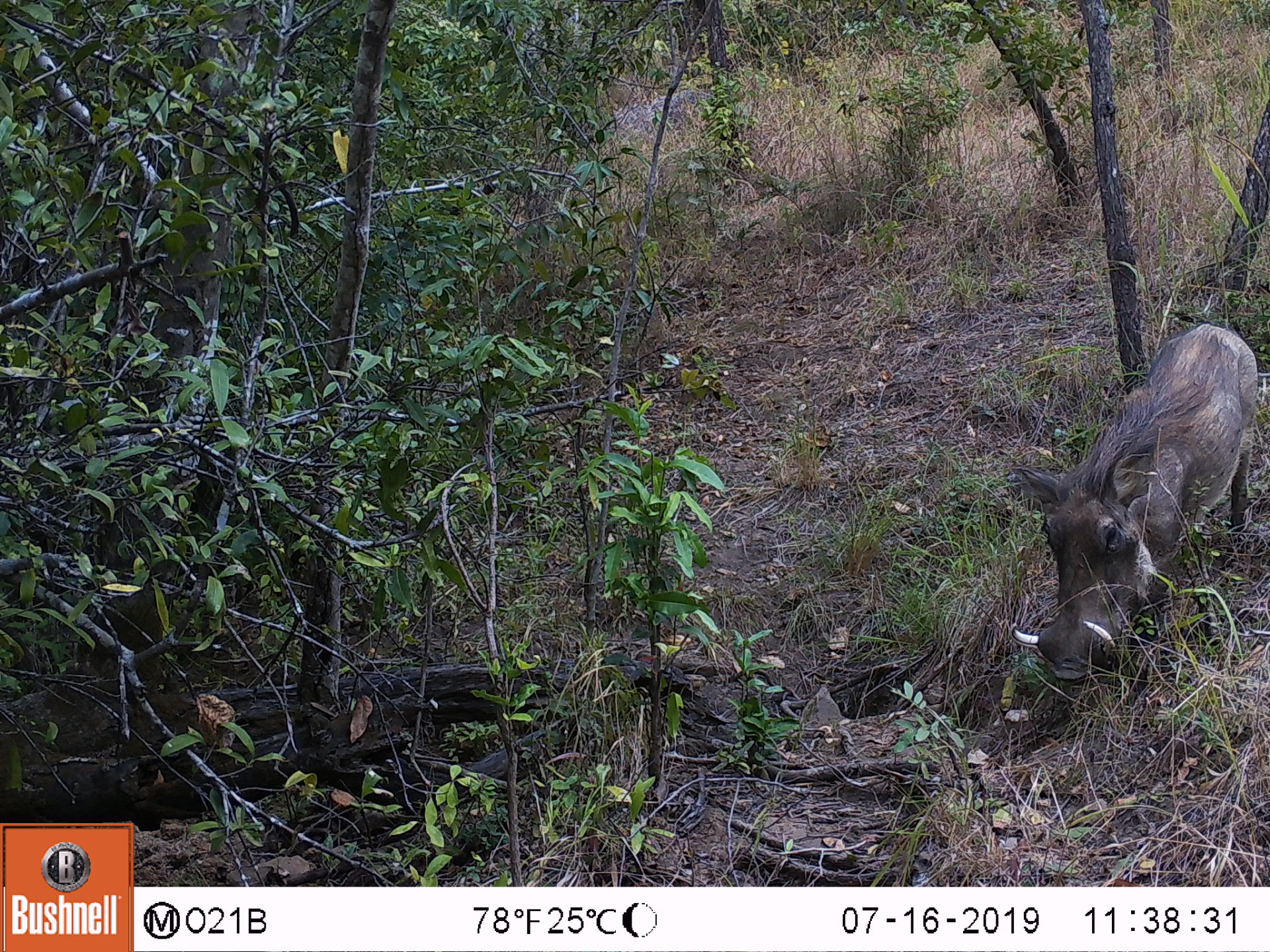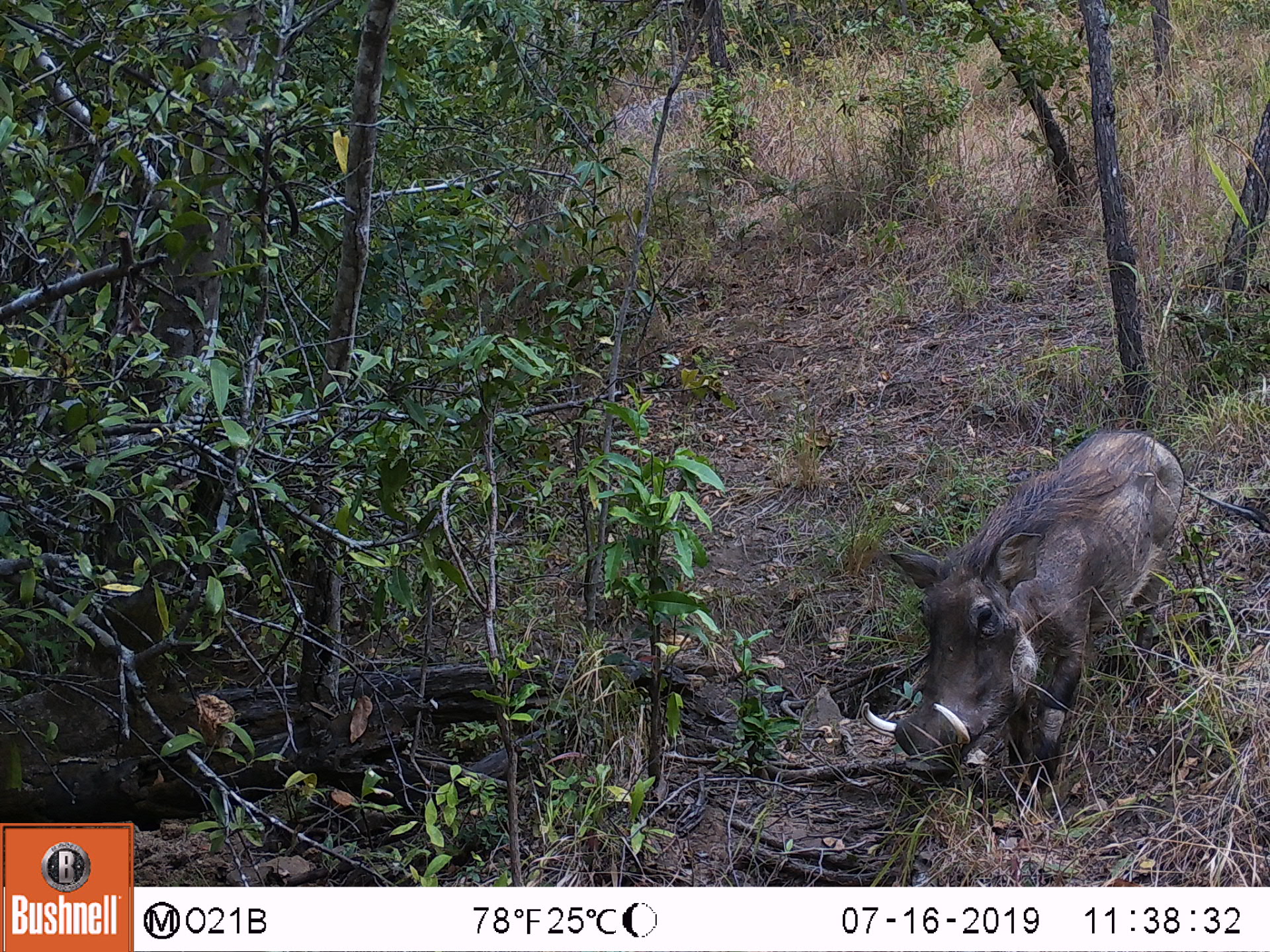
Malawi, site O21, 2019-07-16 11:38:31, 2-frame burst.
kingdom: Animalia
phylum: Chordata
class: Mammalia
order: Artiodactyla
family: Suidae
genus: Phacochoerus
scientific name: Phacochoerus africanus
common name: common warthog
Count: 1.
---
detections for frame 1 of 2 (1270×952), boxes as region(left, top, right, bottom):
common warthog: region(1001, 320, 1267, 701)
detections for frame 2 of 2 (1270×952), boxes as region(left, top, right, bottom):
common warthog: region(868, 426, 1266, 788)